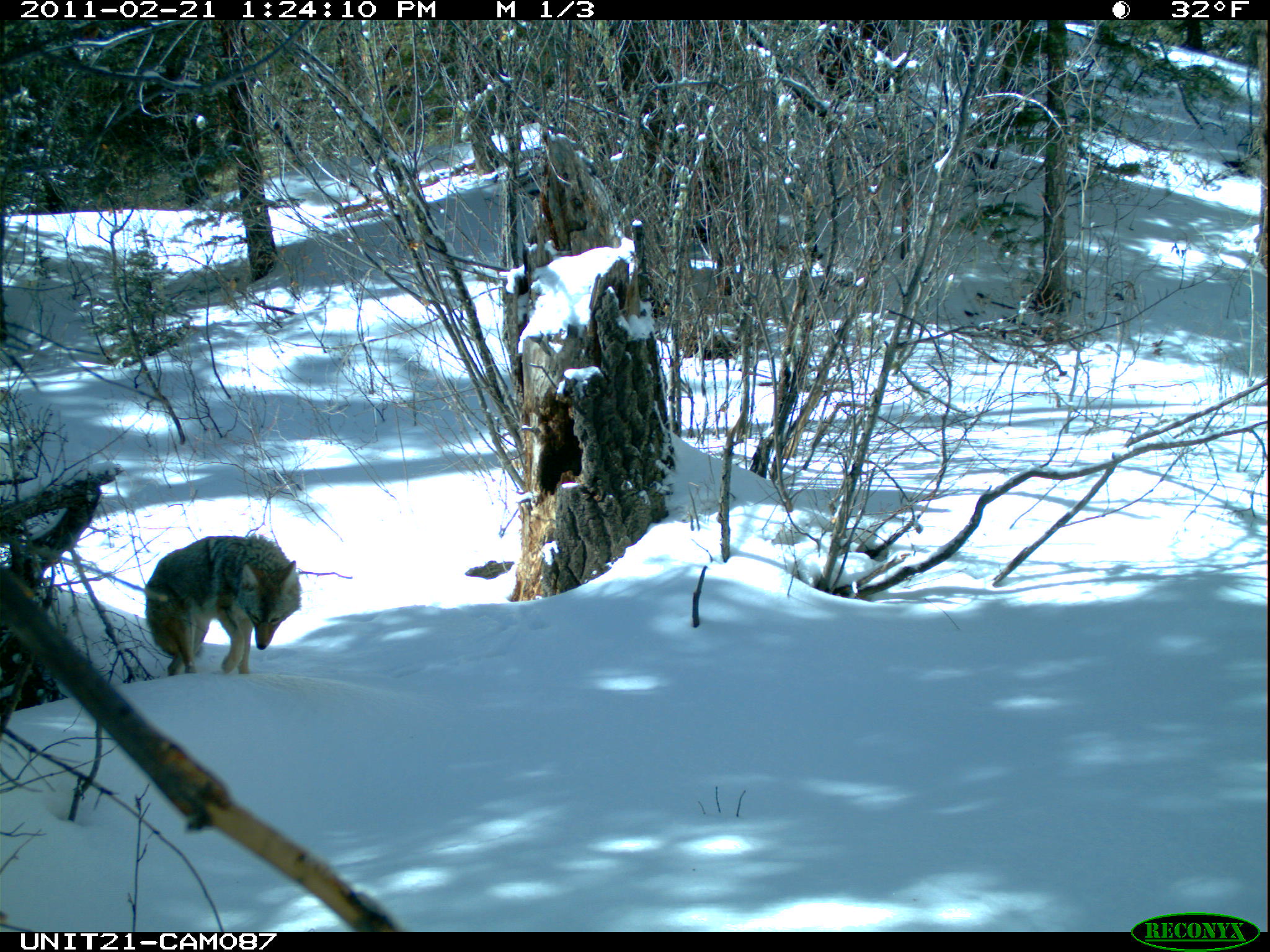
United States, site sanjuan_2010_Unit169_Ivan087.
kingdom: Animalia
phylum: Chordata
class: Mammalia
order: Carnivora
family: Canidae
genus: Canis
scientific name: Canis latrans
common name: coyote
Canis latrans (coyote).